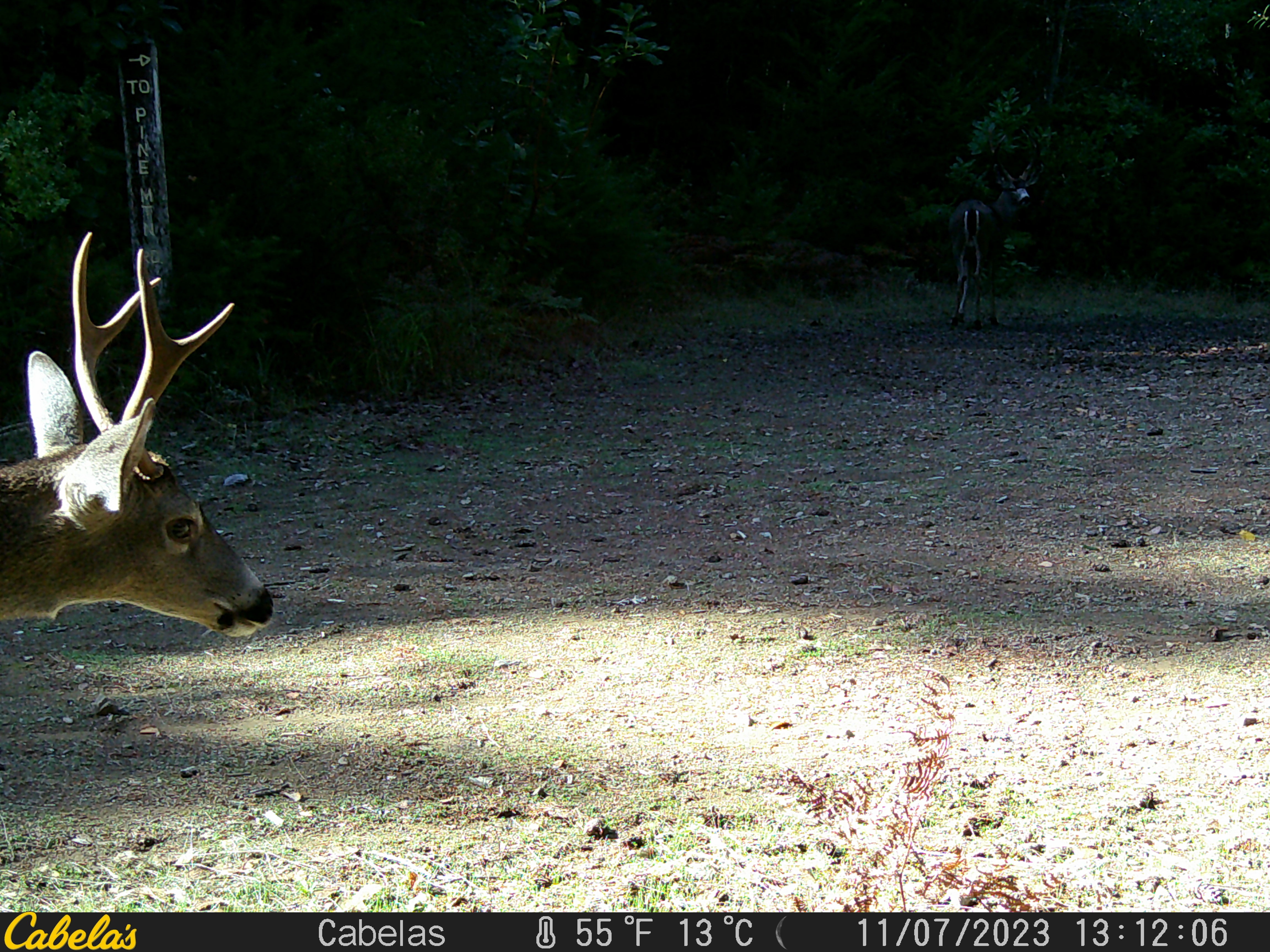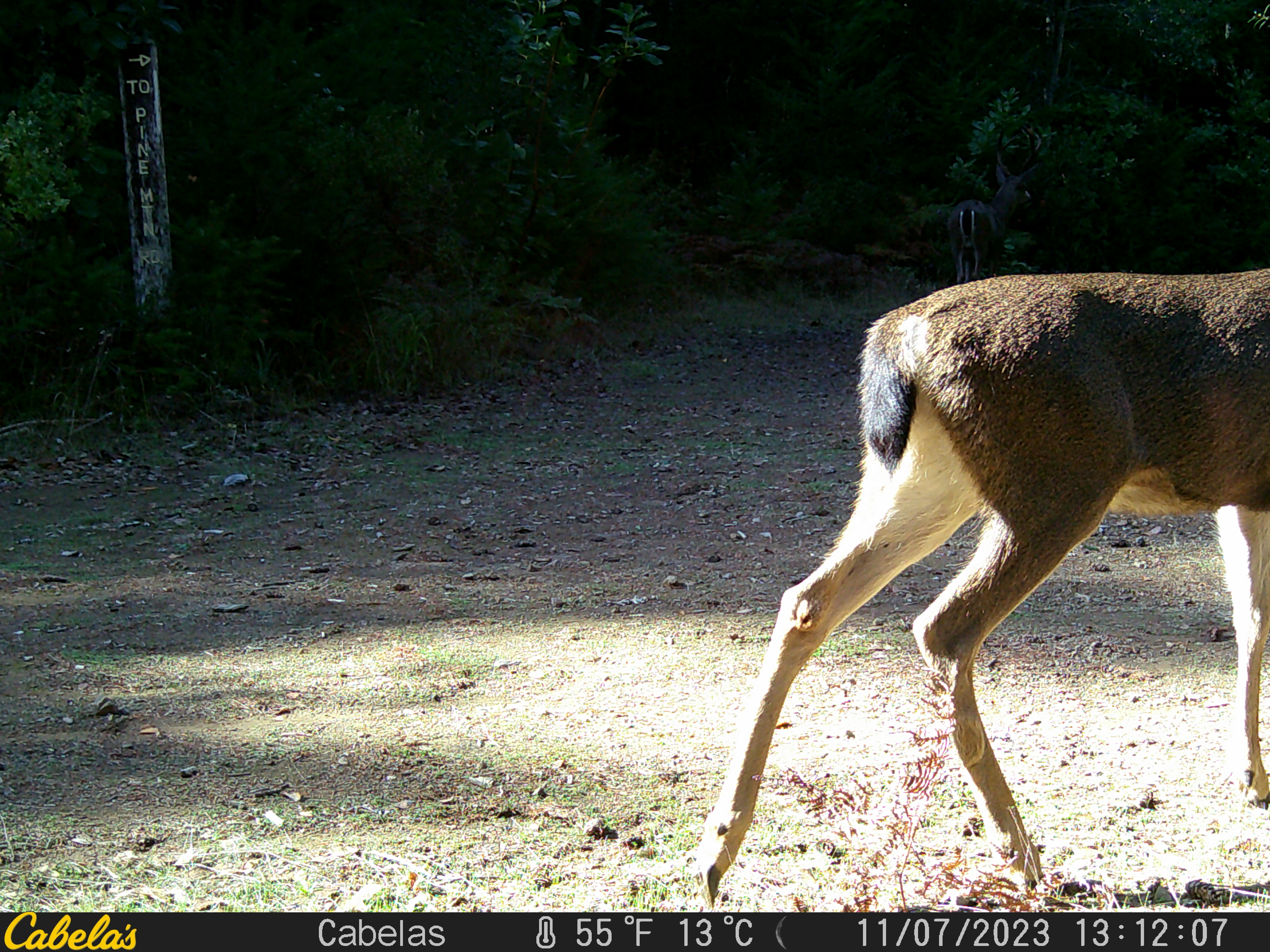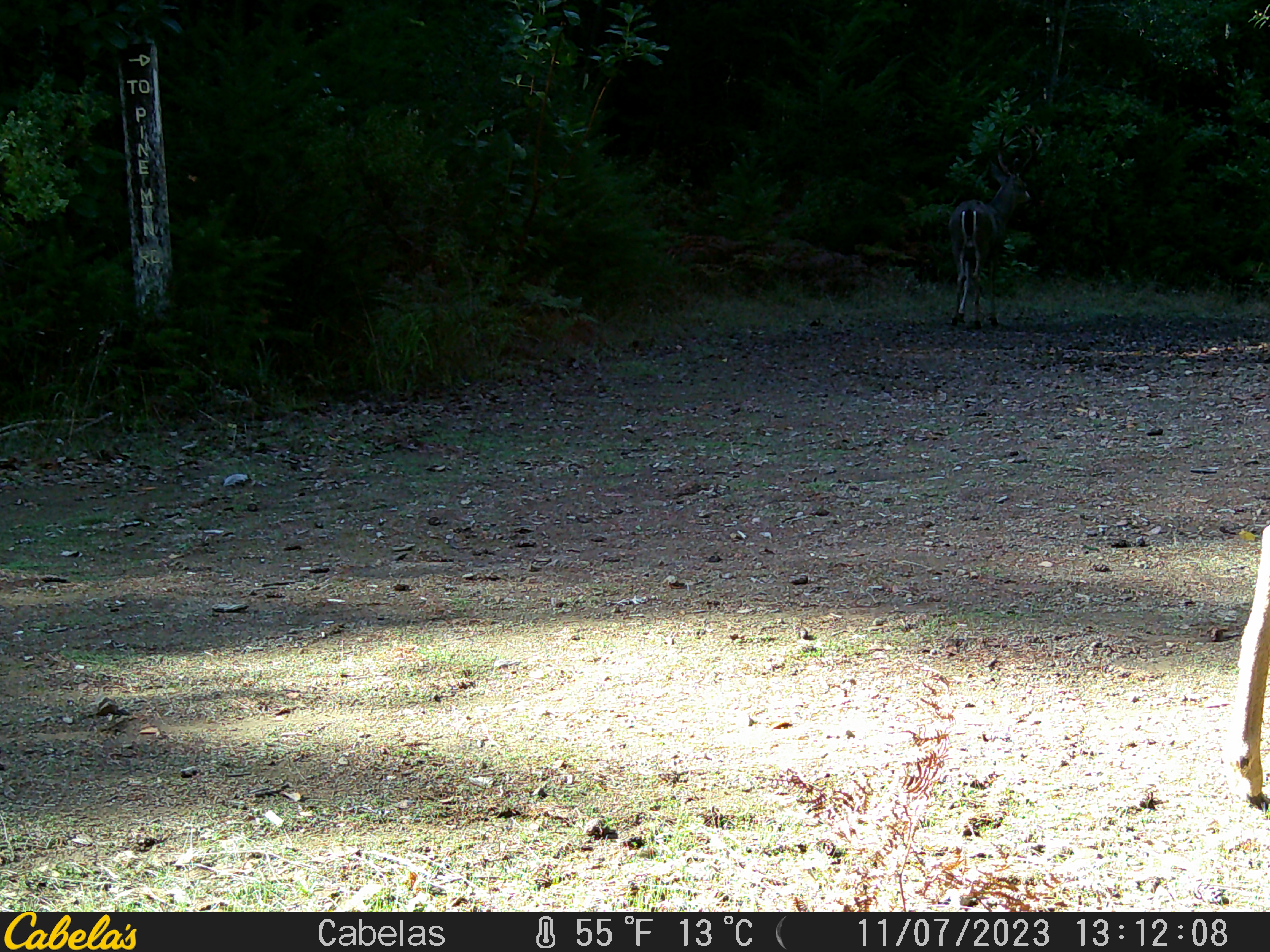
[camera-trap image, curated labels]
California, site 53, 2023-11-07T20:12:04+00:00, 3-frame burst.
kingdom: Animalia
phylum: Chordata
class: Mammalia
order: Artiodactyla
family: Cervidae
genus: Odocoileus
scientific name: Odocoileus hemionus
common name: mule deer